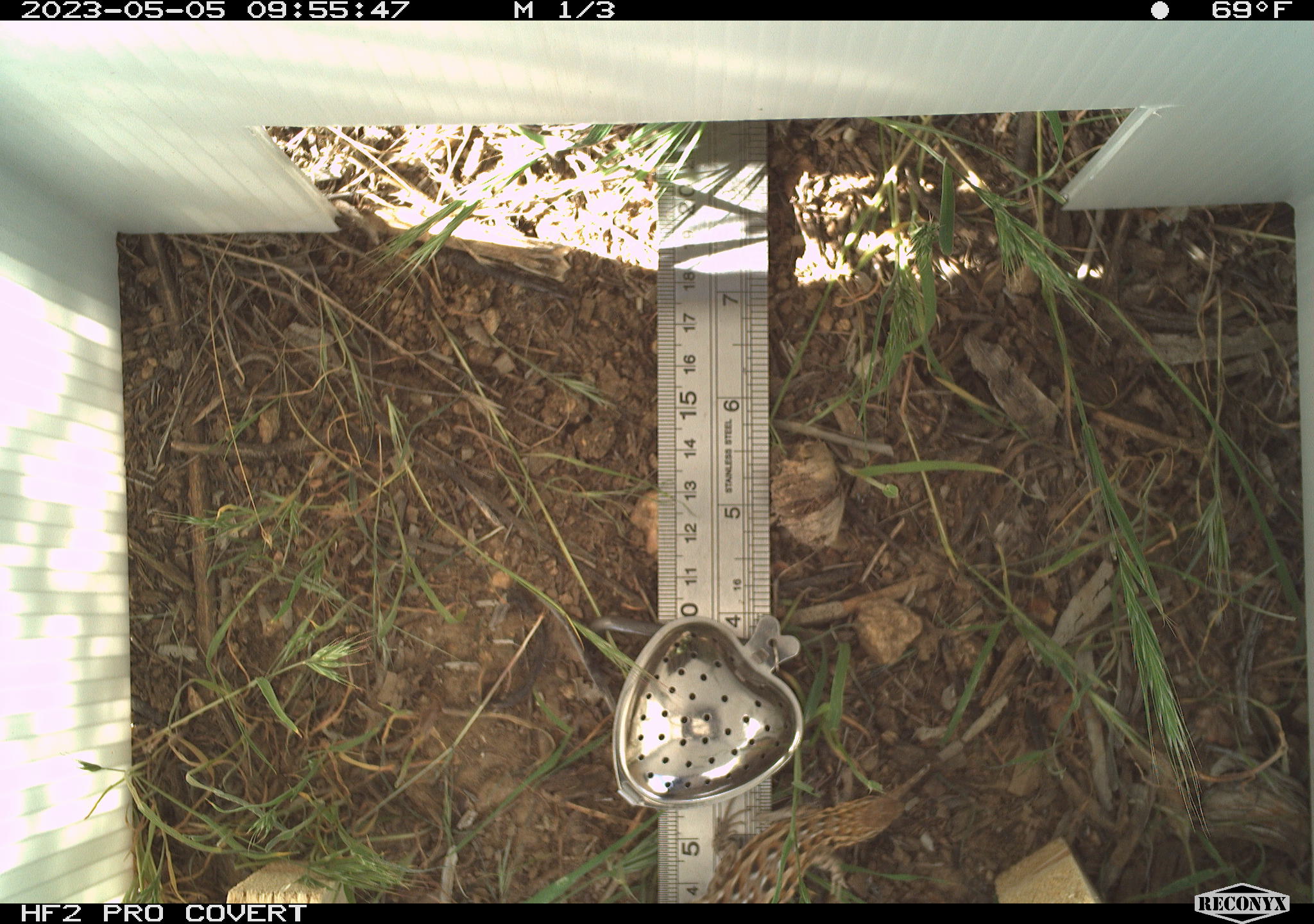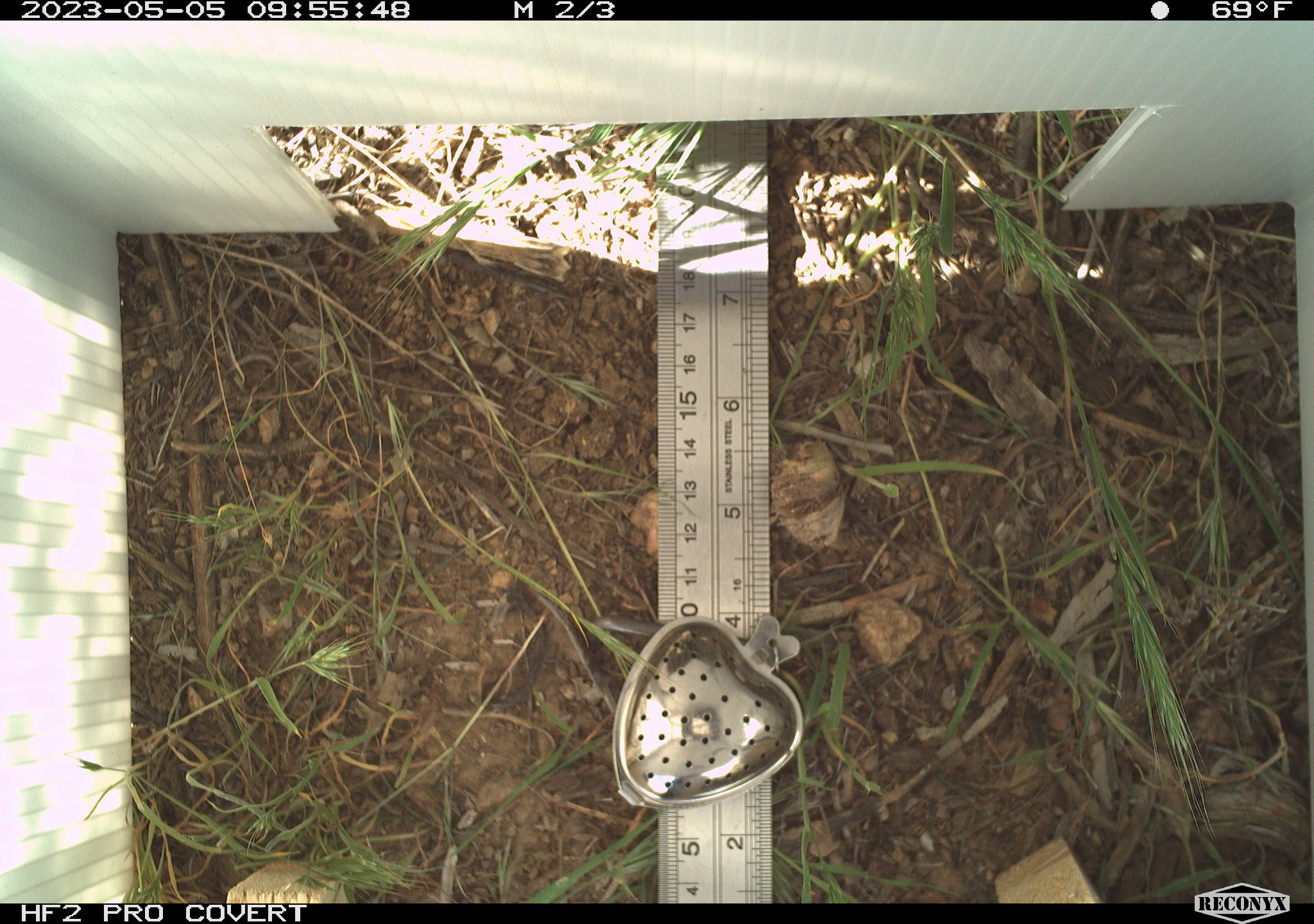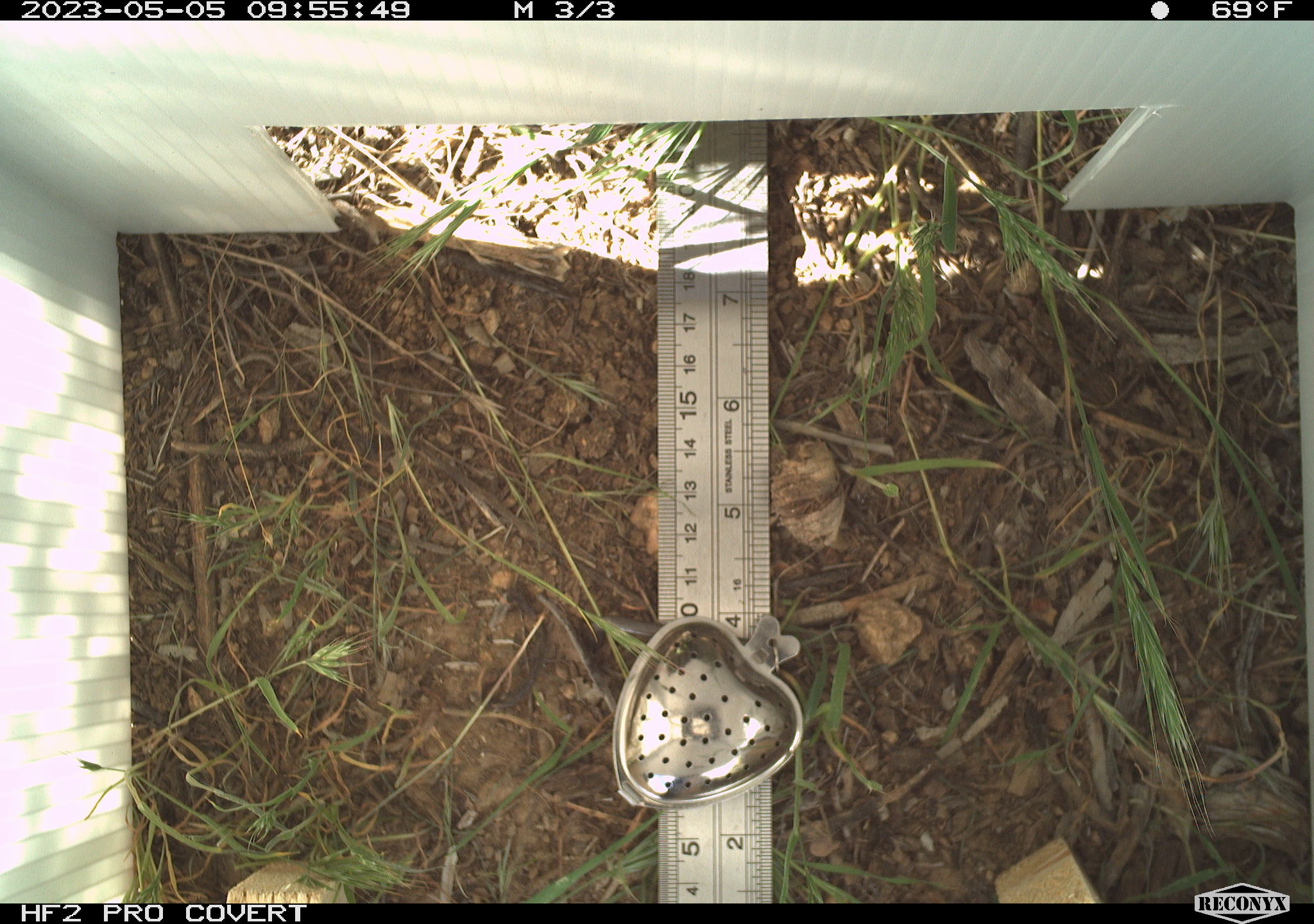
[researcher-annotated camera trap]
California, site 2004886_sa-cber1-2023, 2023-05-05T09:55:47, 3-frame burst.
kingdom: Animalia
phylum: Chordata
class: Reptilia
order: Squamata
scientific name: Squamata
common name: lizards and snakes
Lizards and snakes (Squamata).